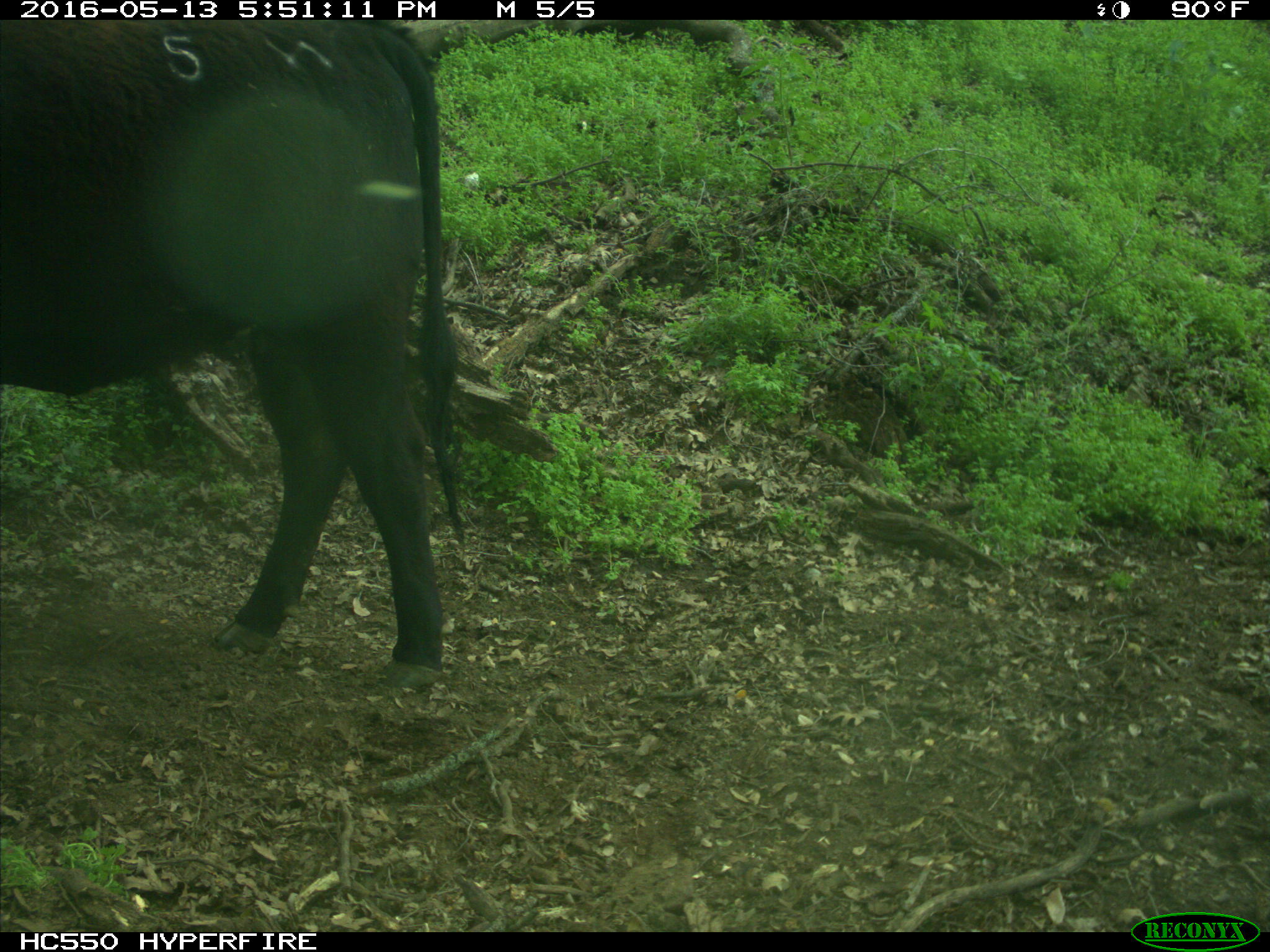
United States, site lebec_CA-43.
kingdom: Animalia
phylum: Chordata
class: Mammalia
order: Artiodactyla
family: Bovidae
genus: Bos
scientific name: Bos taurus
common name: domestic cow